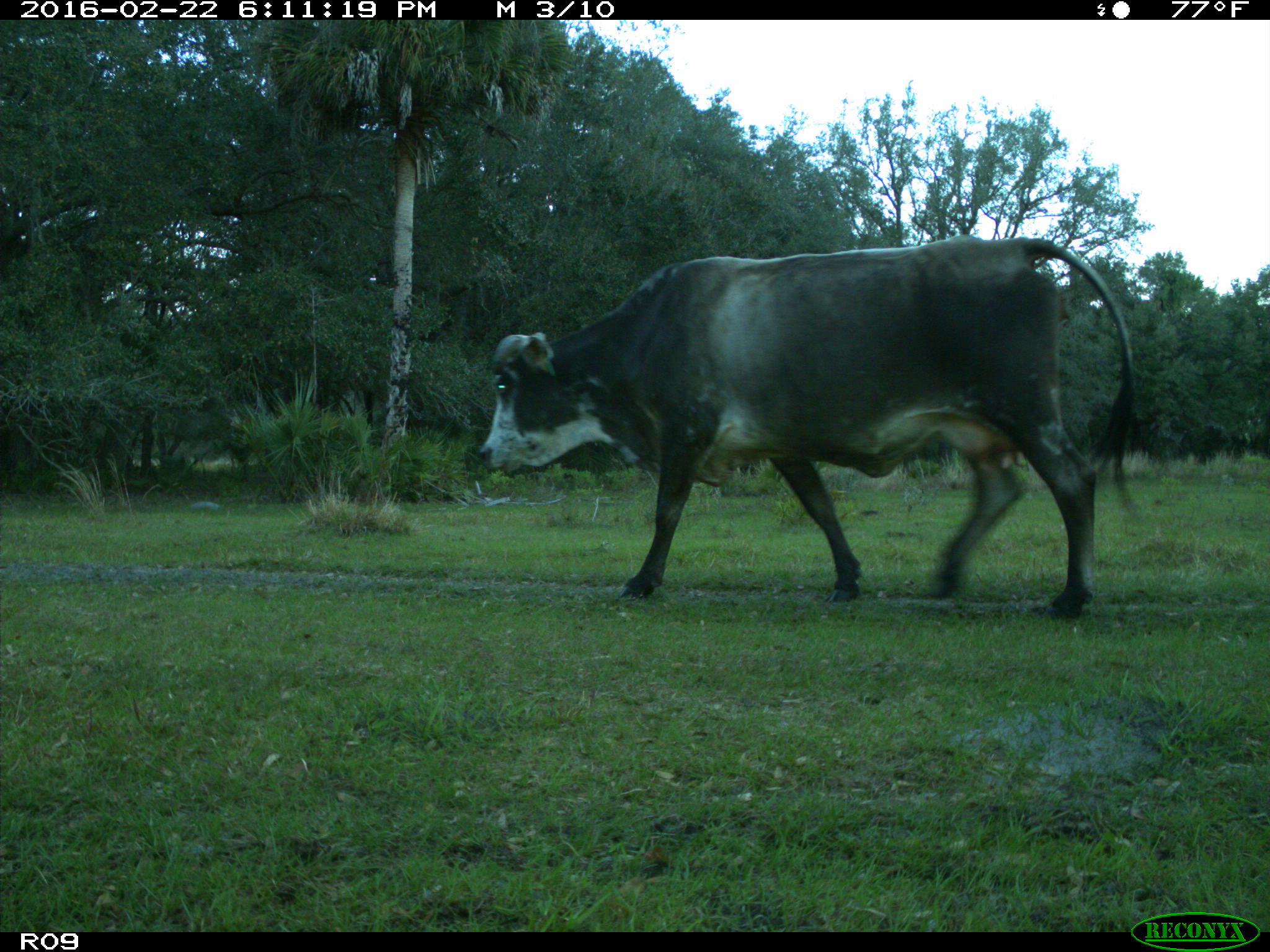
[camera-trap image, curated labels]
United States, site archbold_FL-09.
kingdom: Animalia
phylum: Chordata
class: Mammalia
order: Artiodactyla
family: Bovidae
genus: Bos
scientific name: Bos taurus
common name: domestic cow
Bos taurus (domestic cow).